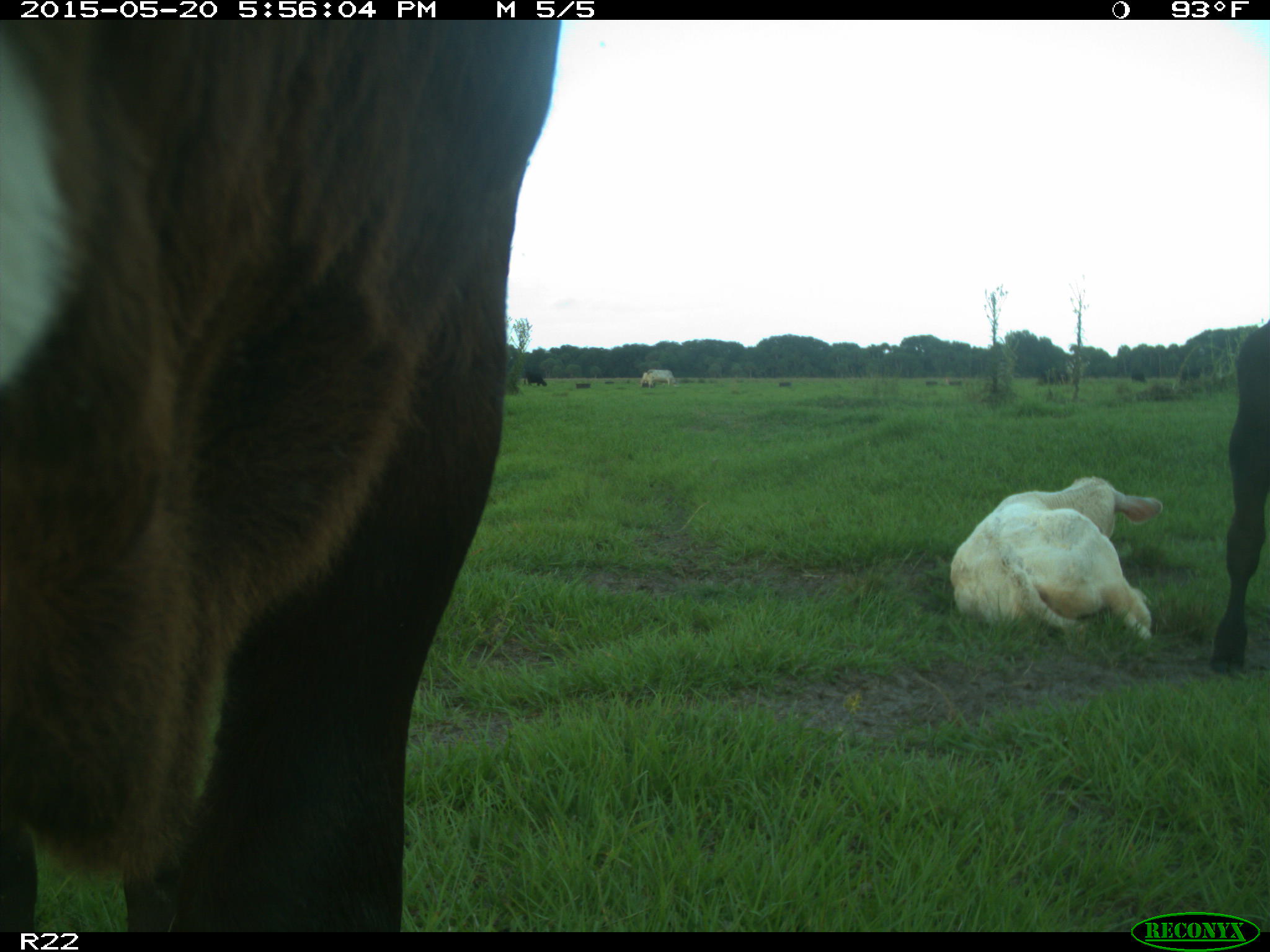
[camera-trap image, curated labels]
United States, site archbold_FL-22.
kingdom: Animalia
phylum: Chordata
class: Mammalia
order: Artiodactyla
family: Bovidae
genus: Bos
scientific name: Bos taurus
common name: domestic cow